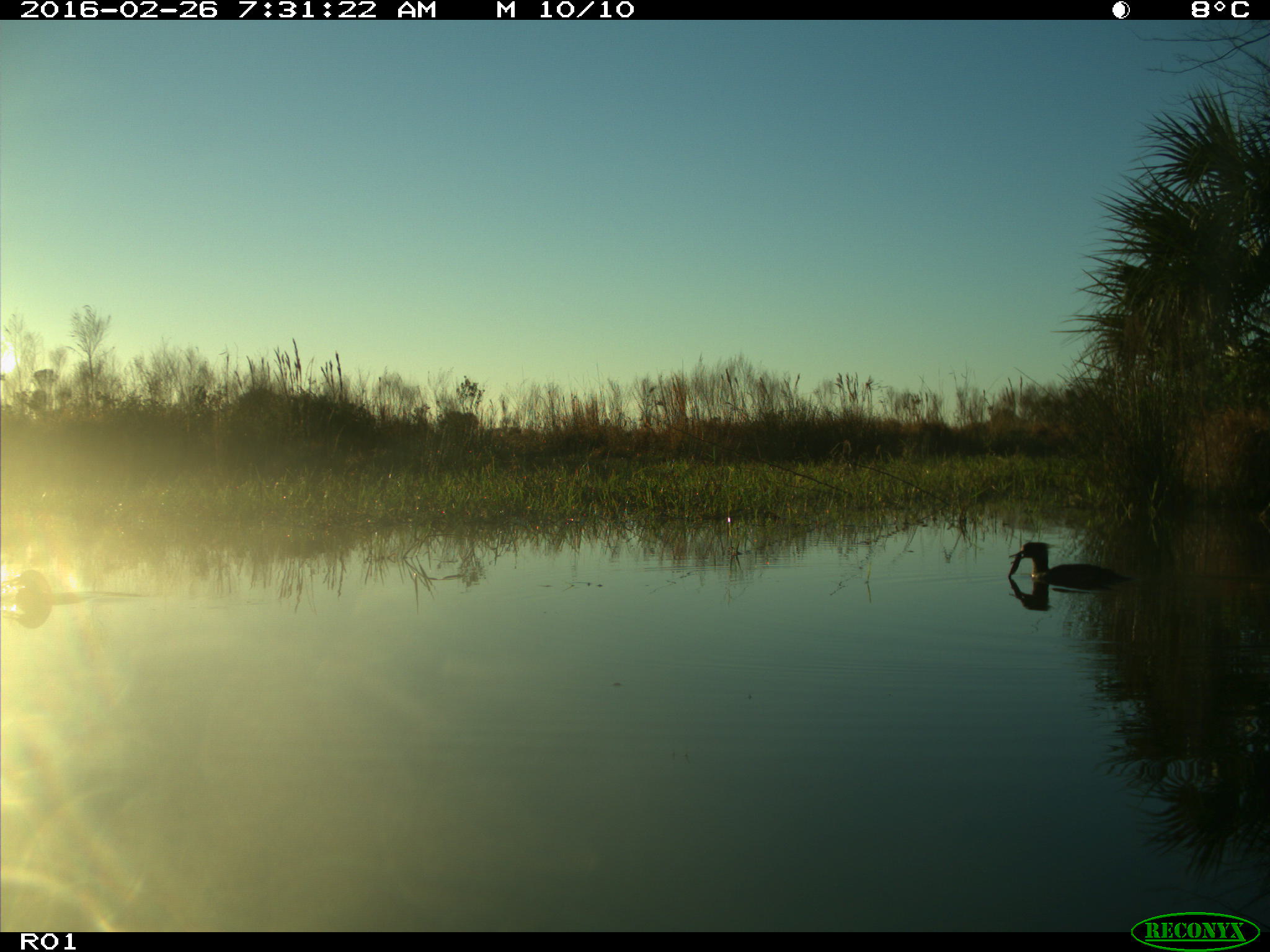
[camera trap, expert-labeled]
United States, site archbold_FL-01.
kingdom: Animalia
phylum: Chordata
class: Aves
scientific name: Aves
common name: birds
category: unidentified bird